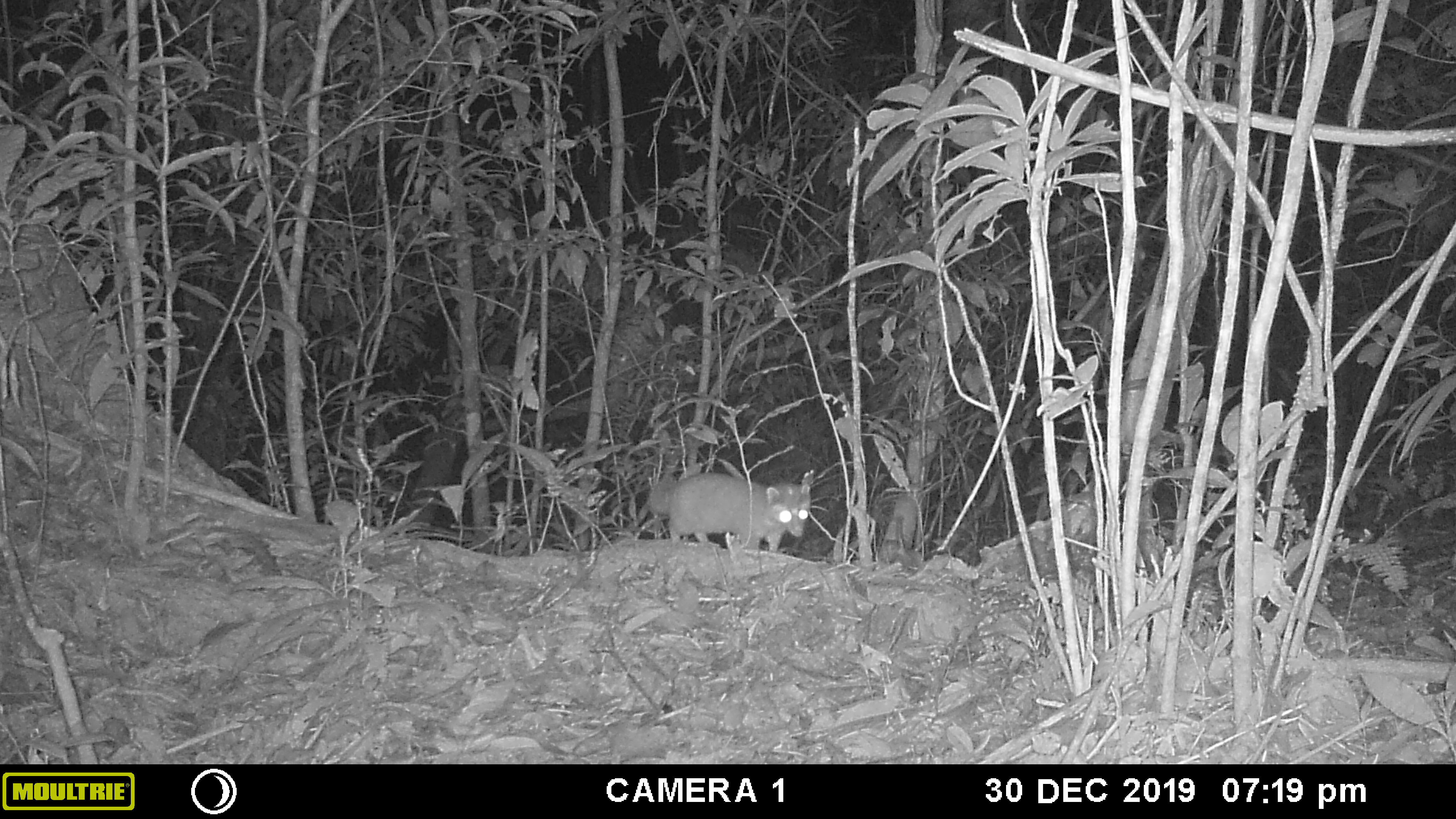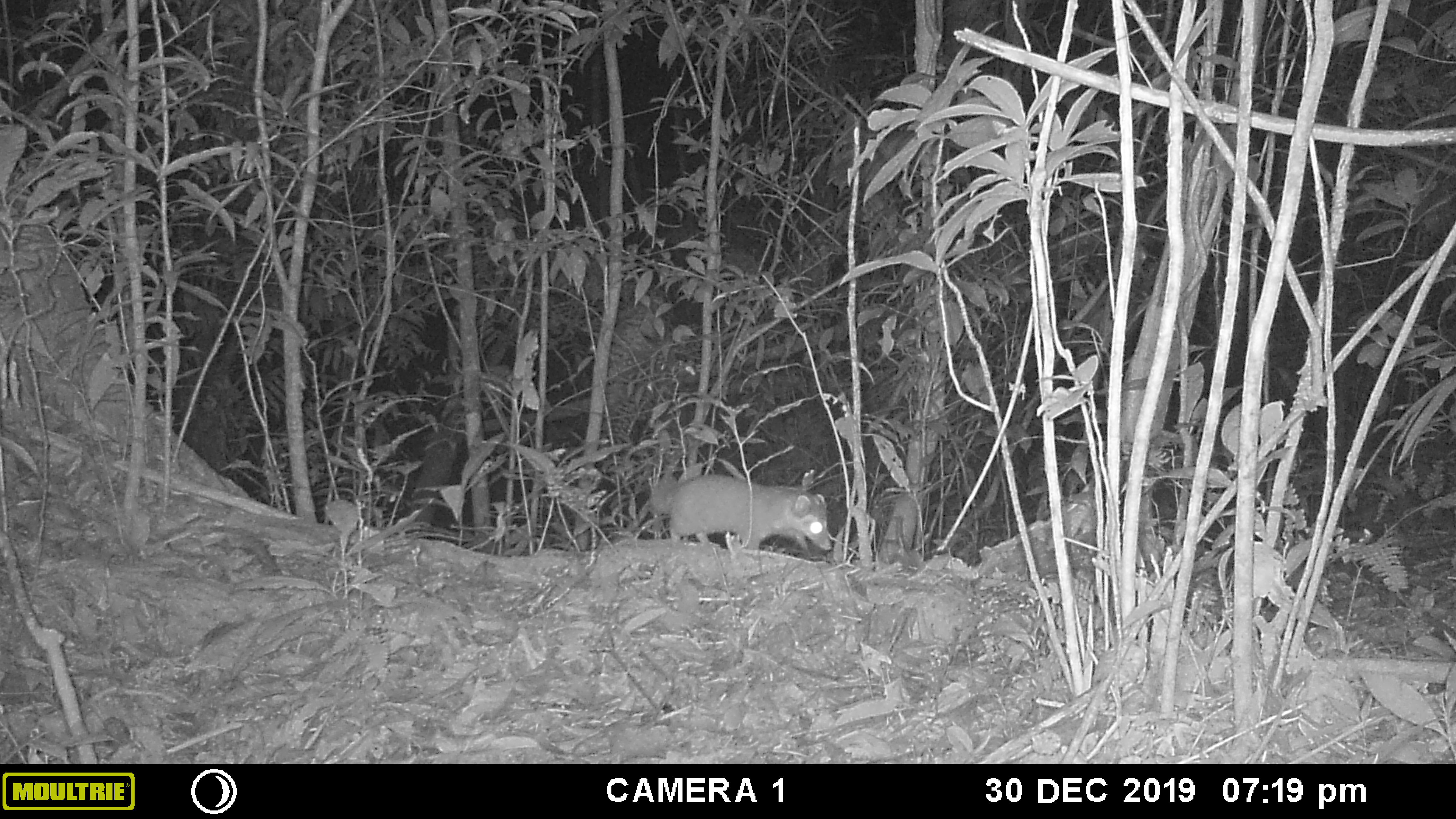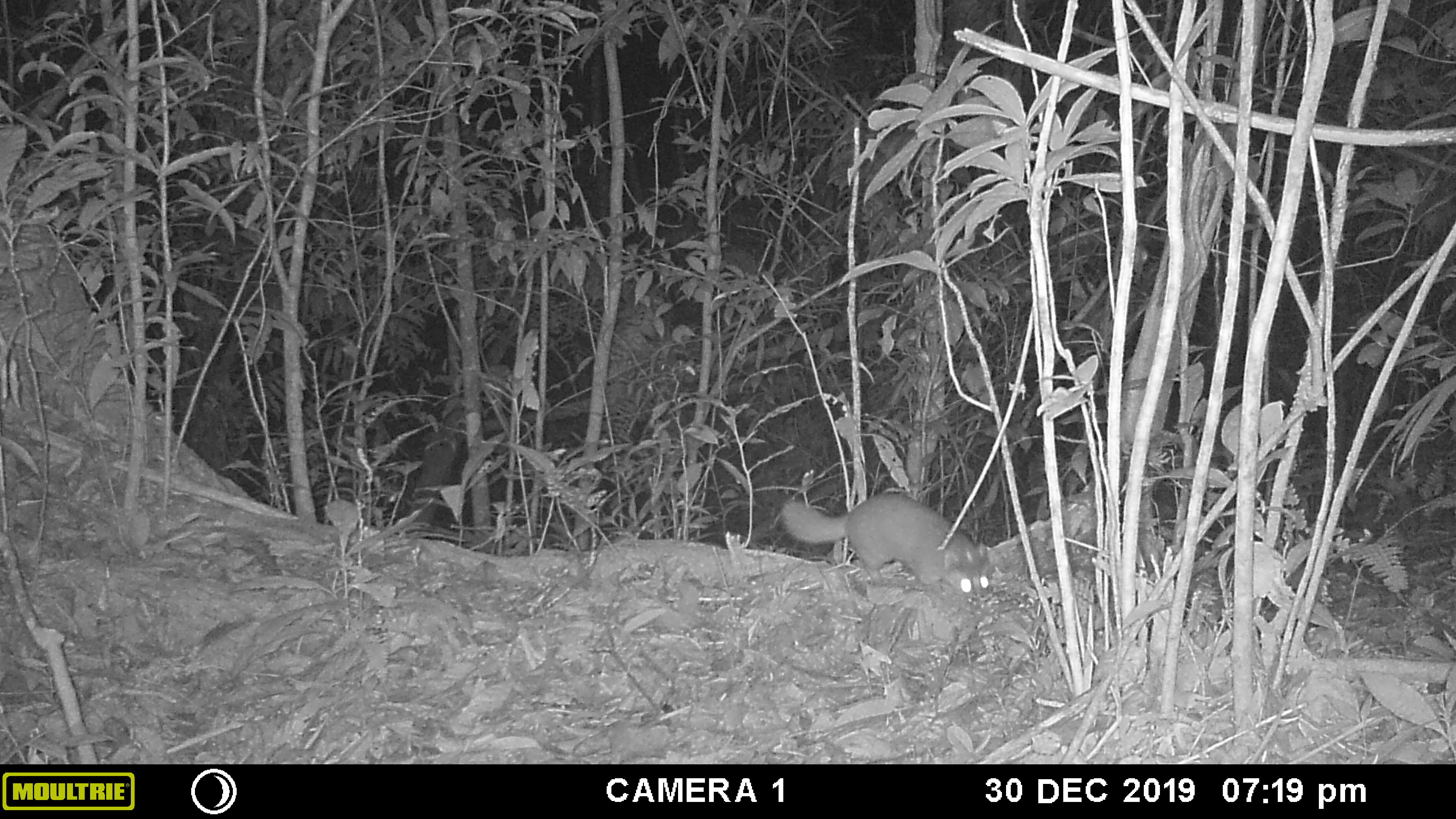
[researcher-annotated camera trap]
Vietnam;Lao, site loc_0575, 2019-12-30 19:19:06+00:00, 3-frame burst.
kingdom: Animalia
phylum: Chordata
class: Mammalia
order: Carnivora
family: Mustelidae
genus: Melogale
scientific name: Melogale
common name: ferret badger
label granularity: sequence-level